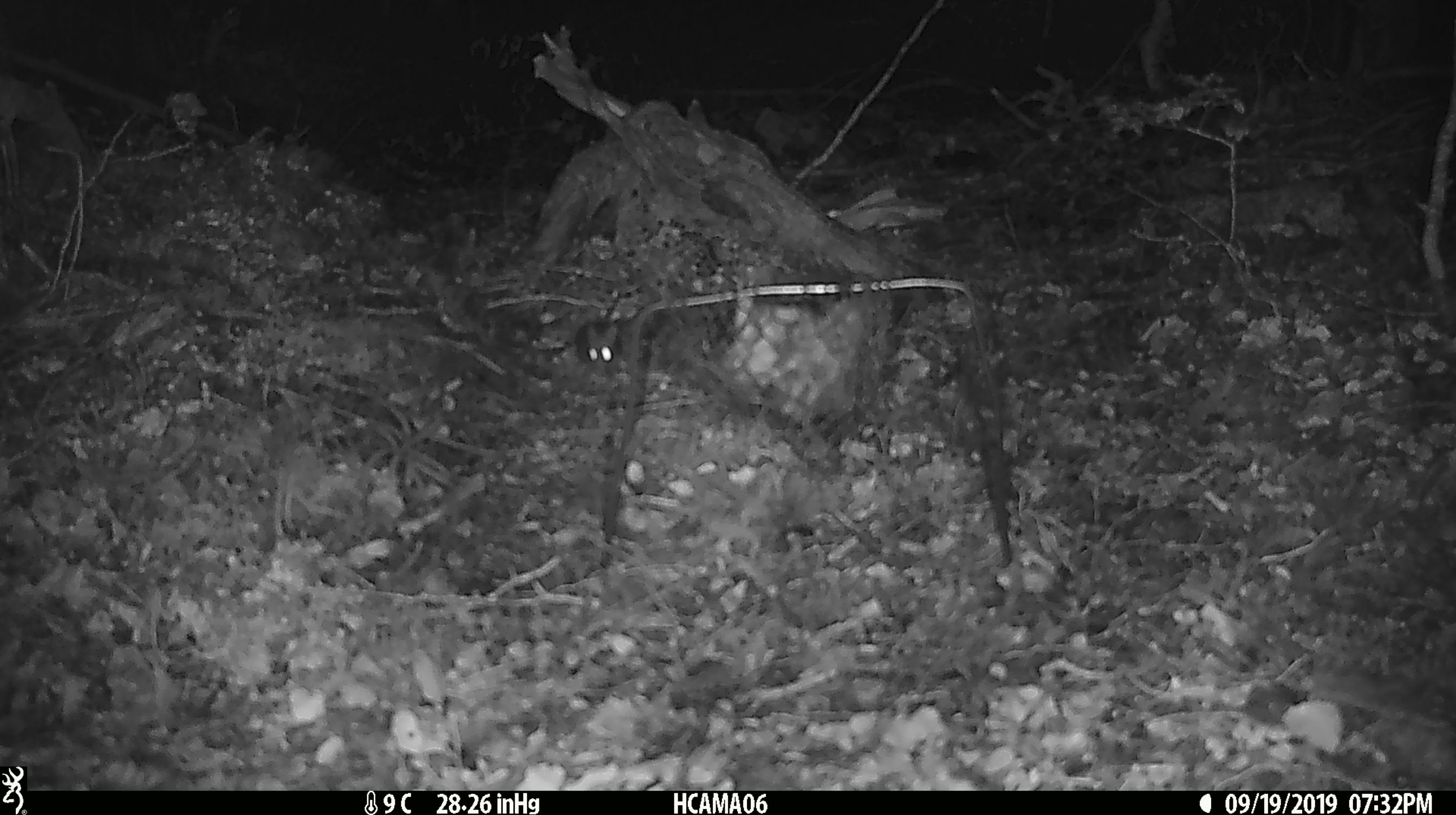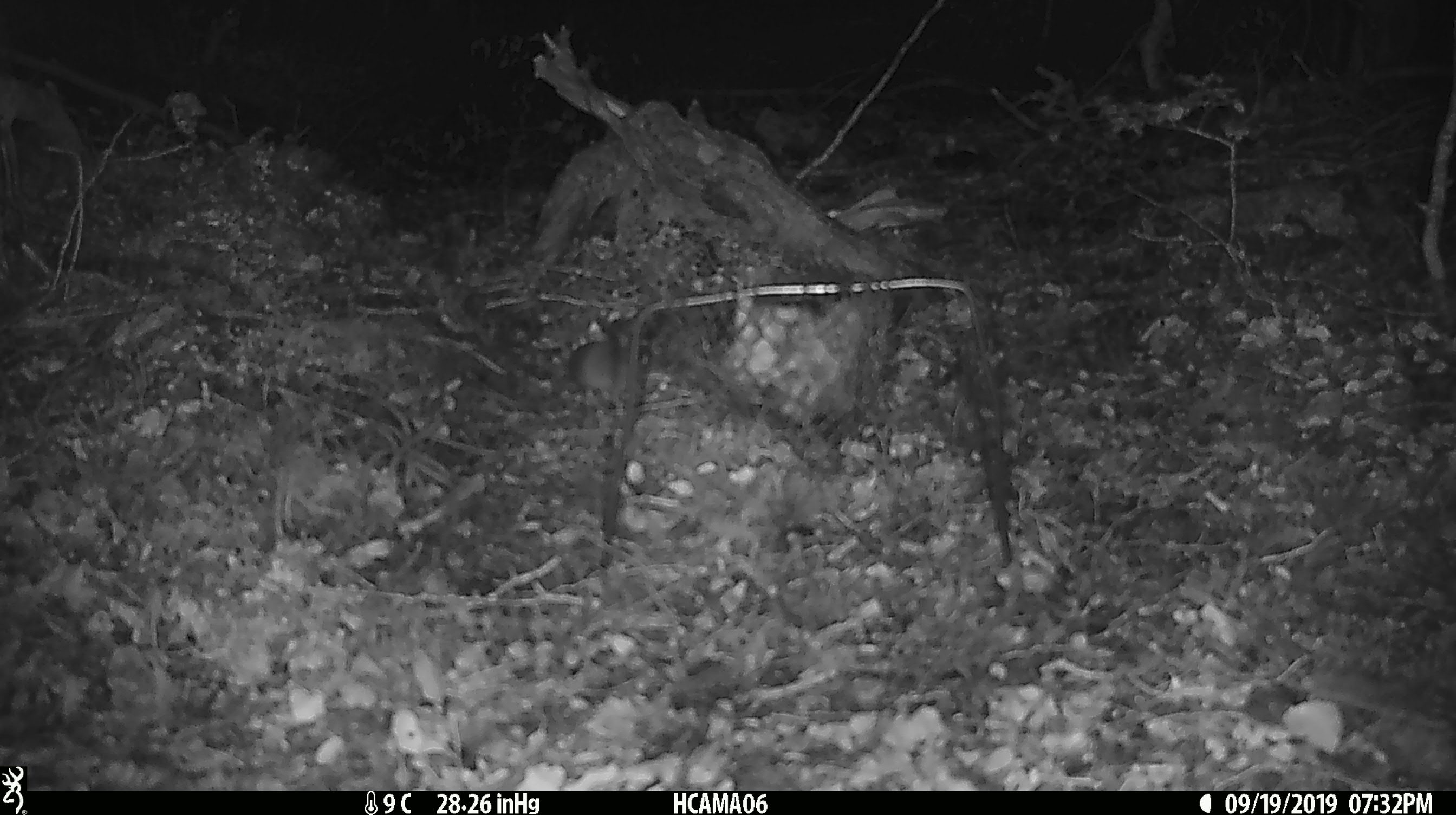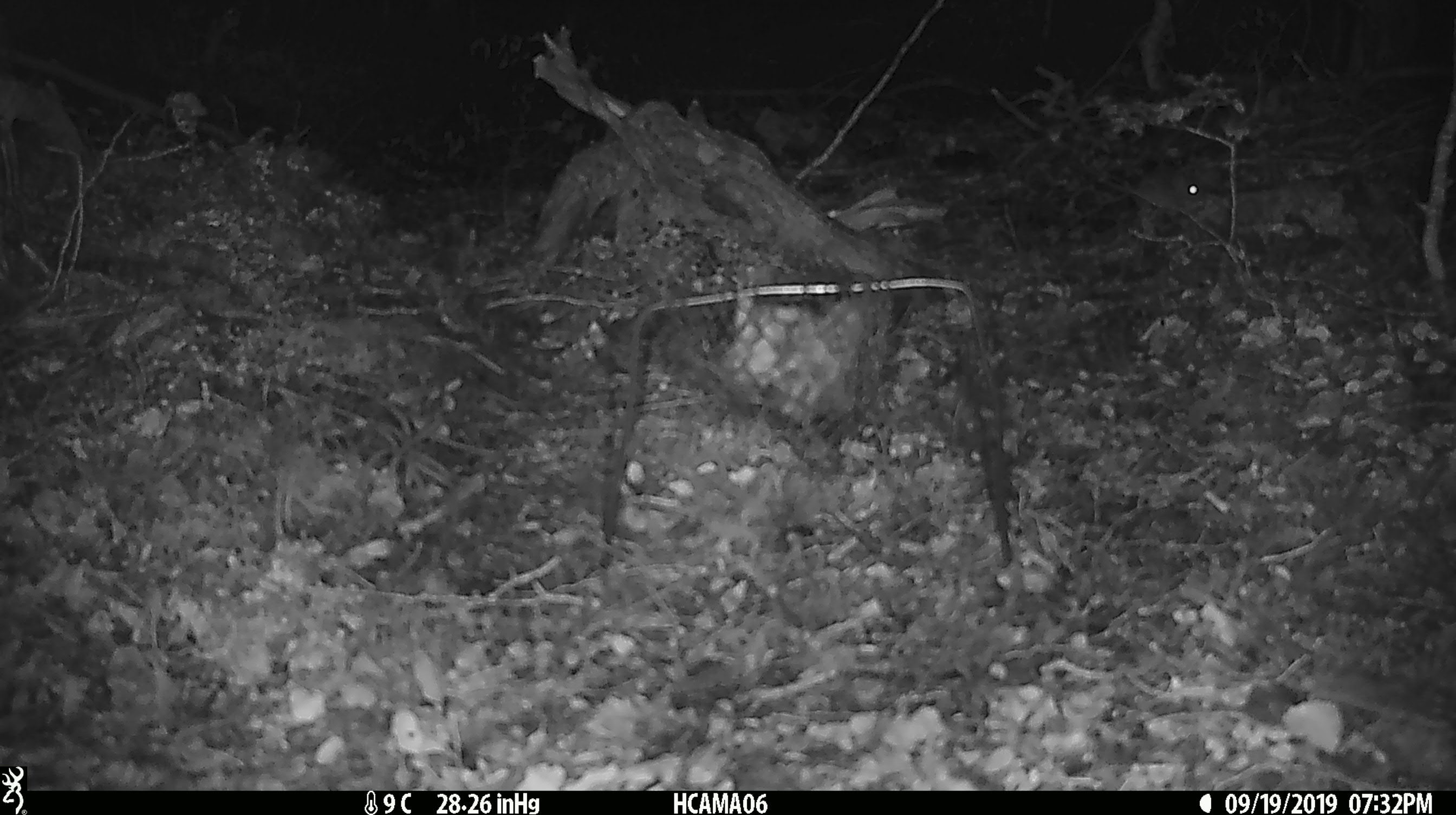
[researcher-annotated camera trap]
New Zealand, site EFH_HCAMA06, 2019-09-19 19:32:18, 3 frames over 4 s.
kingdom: Animalia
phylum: Chordata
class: Mammalia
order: Rodentia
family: Muridae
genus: Mus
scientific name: Mus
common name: mouse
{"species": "mouse (Mus)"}